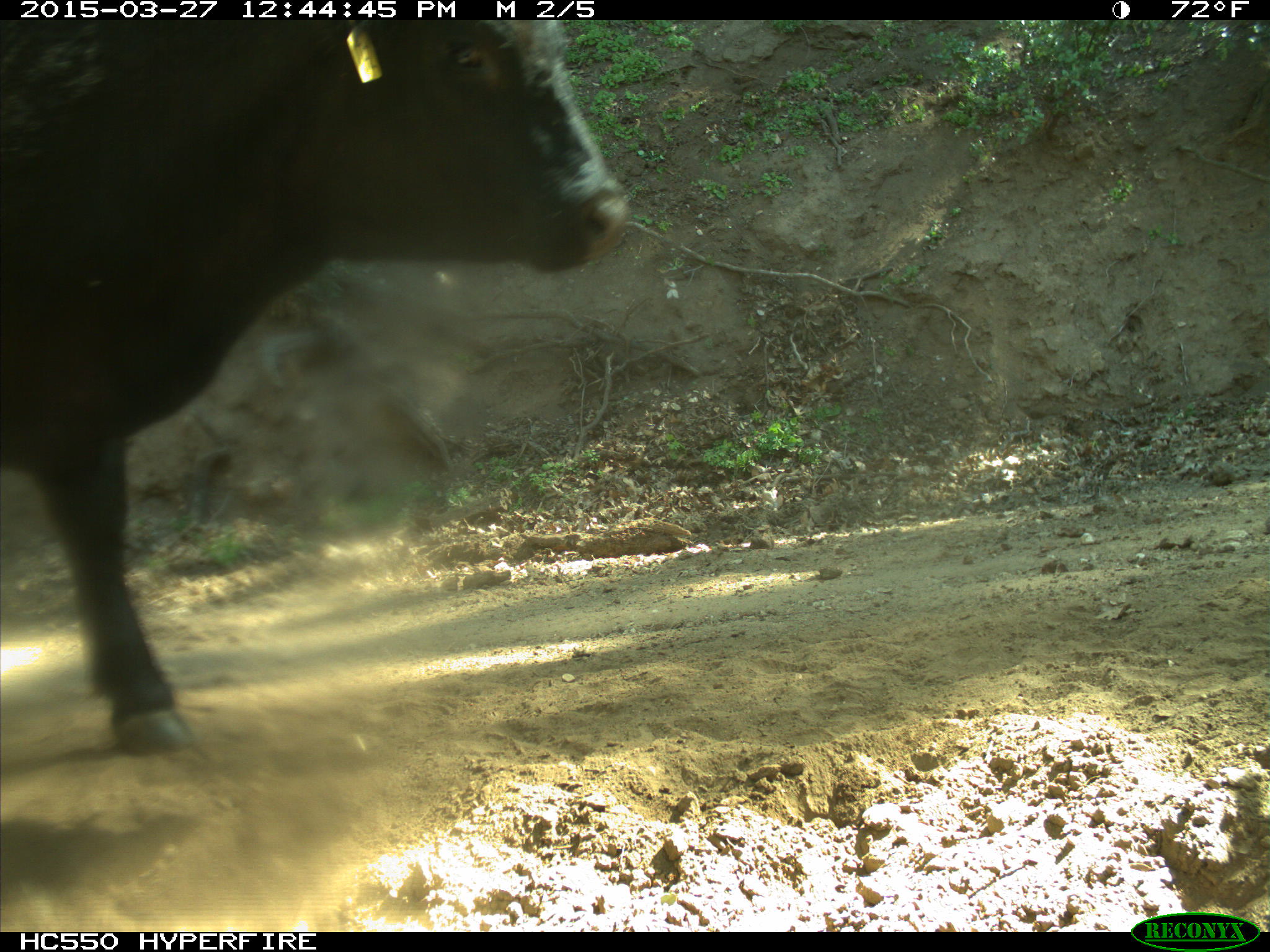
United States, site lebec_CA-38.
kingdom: Animalia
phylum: Chordata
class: Mammalia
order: Artiodactyla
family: Bovidae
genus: Bos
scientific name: Bos taurus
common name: domestic cow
Bos taurus (domestic cow).